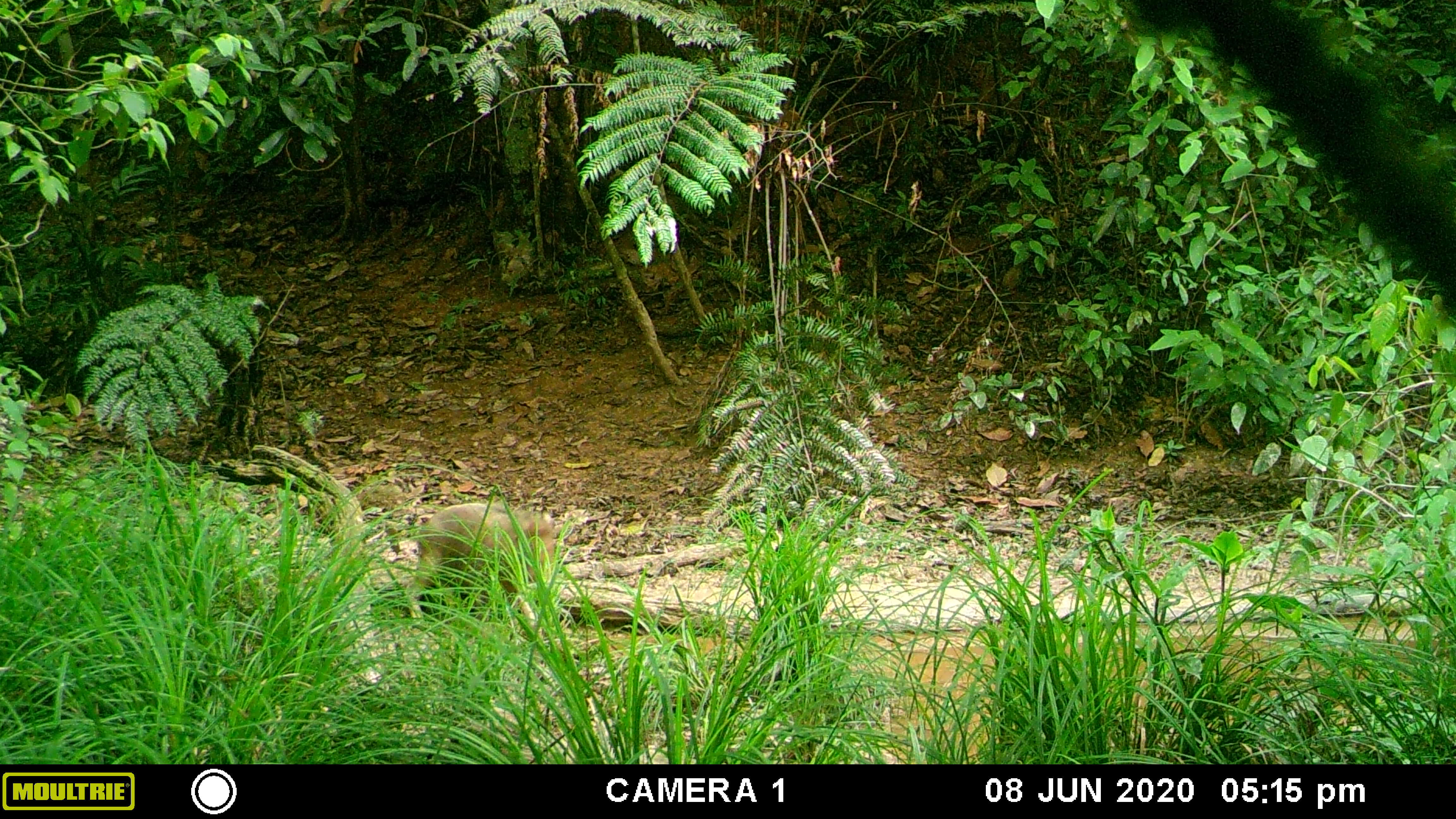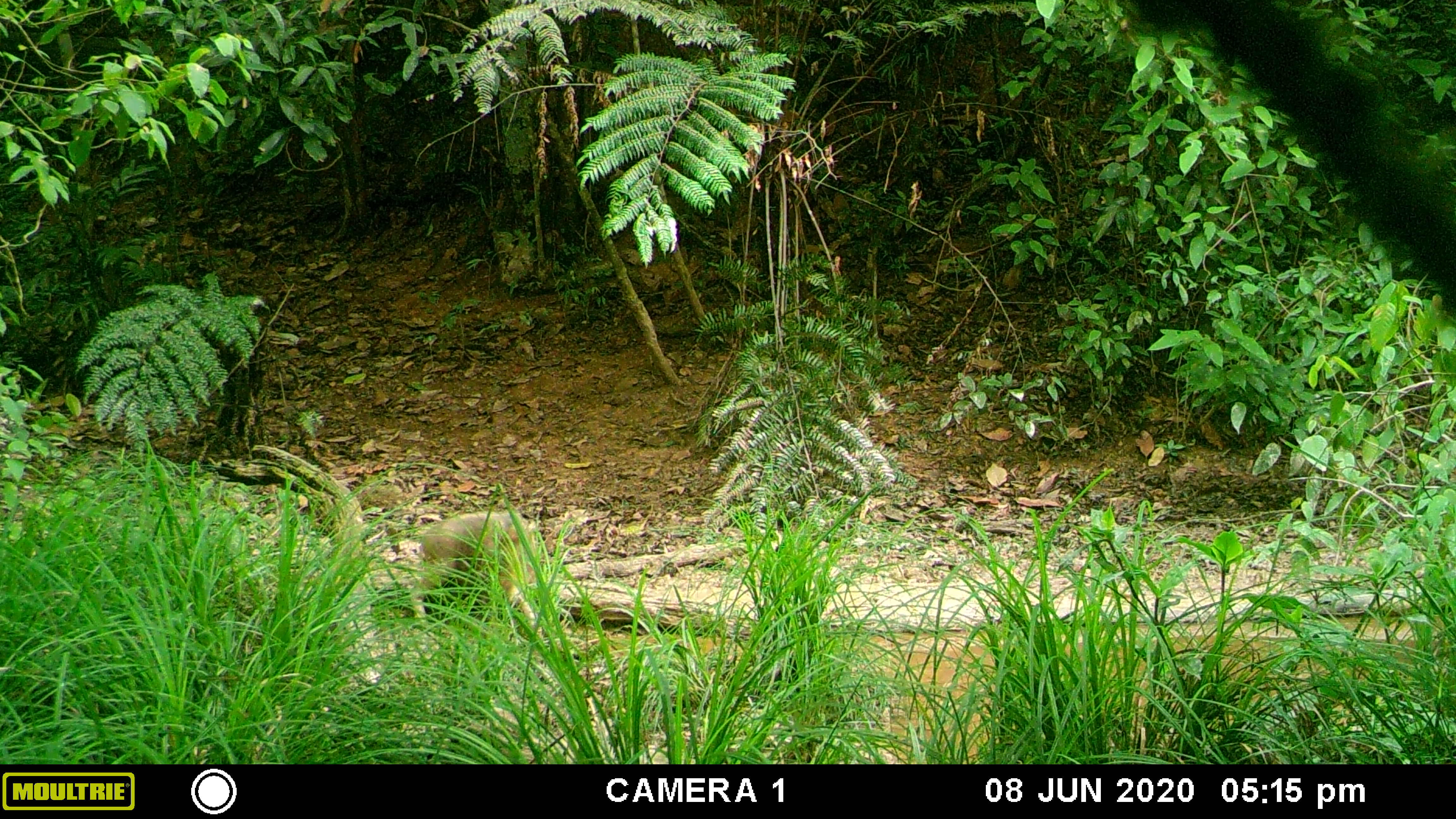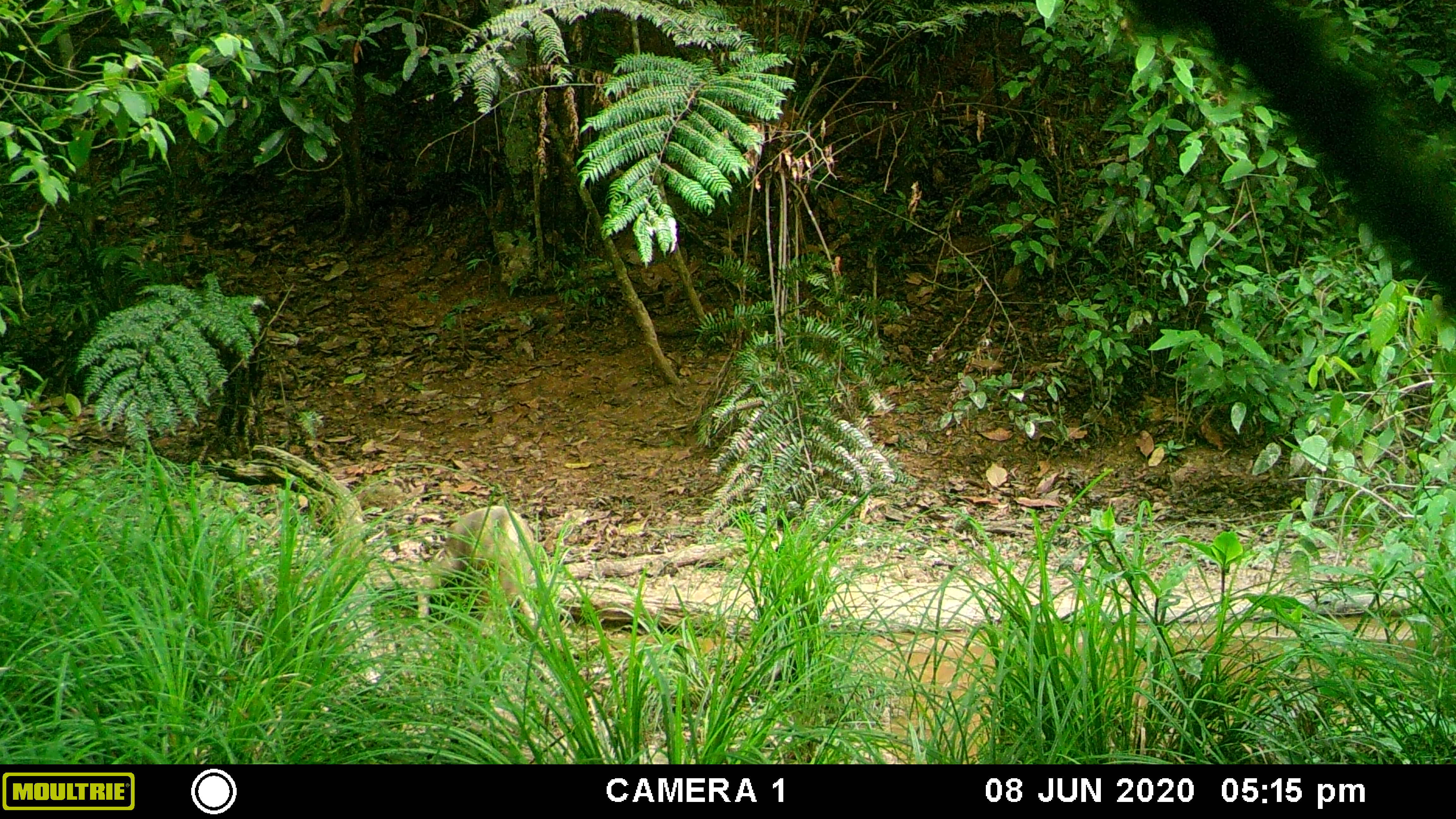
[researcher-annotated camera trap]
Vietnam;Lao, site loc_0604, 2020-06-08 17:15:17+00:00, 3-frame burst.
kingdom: Animalia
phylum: Chordata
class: Mammalia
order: Artiodactyla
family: Suidae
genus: Sus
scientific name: Sus scrofa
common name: eurasian wild pig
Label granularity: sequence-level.